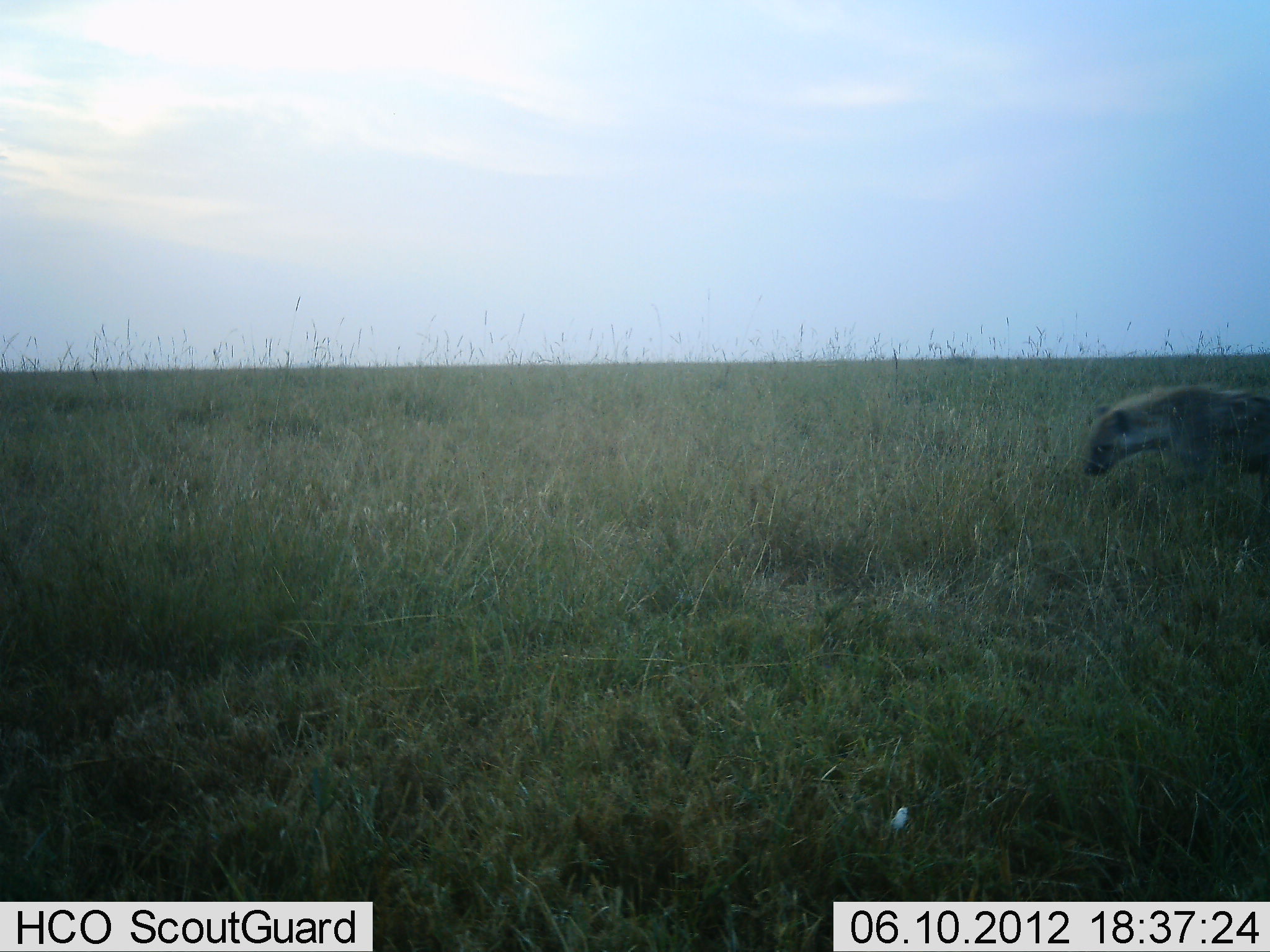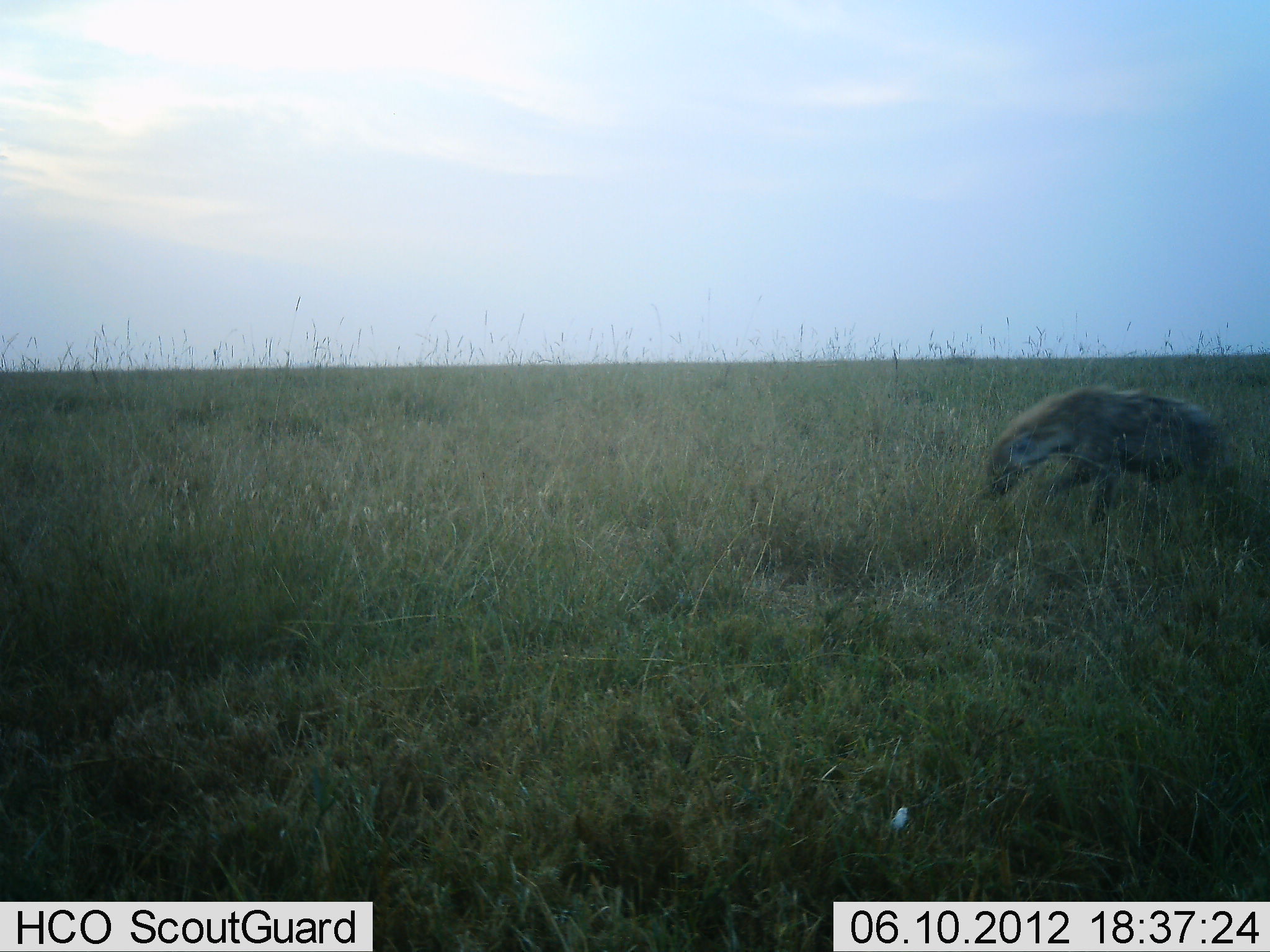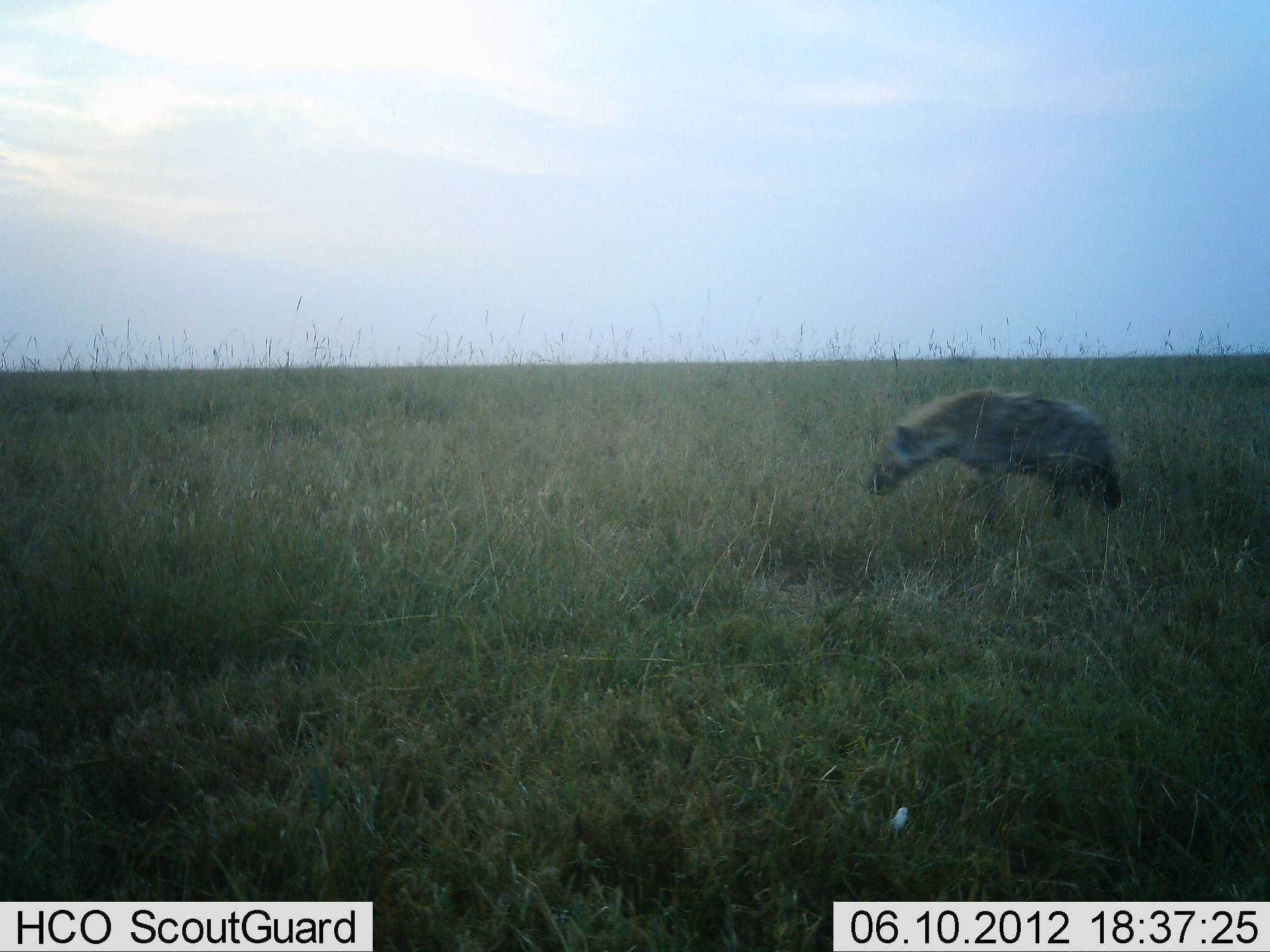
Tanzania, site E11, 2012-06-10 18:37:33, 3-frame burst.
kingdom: Animalia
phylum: Chordata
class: Mammalia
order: Carnivora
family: Hyaenidae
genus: Crocuta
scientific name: Crocuta crocuta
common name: spotted hyena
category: hyenaspotted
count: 1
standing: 0%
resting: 0%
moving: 100%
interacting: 0%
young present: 0%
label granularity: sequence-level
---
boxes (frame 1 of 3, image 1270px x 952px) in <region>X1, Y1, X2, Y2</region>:
animal: <region>1081, 381, 1270, 496</region>; <region>889, 805, 909, 835</region>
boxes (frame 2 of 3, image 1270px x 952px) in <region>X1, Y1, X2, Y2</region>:
animal: <region>982, 384, 1239, 541</region>; <region>888, 806, 908, 835</region>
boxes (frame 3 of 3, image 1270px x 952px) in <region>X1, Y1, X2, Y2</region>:
animal: <region>863, 387, 1123, 526</region>; <region>889, 807, 908, 833</region>